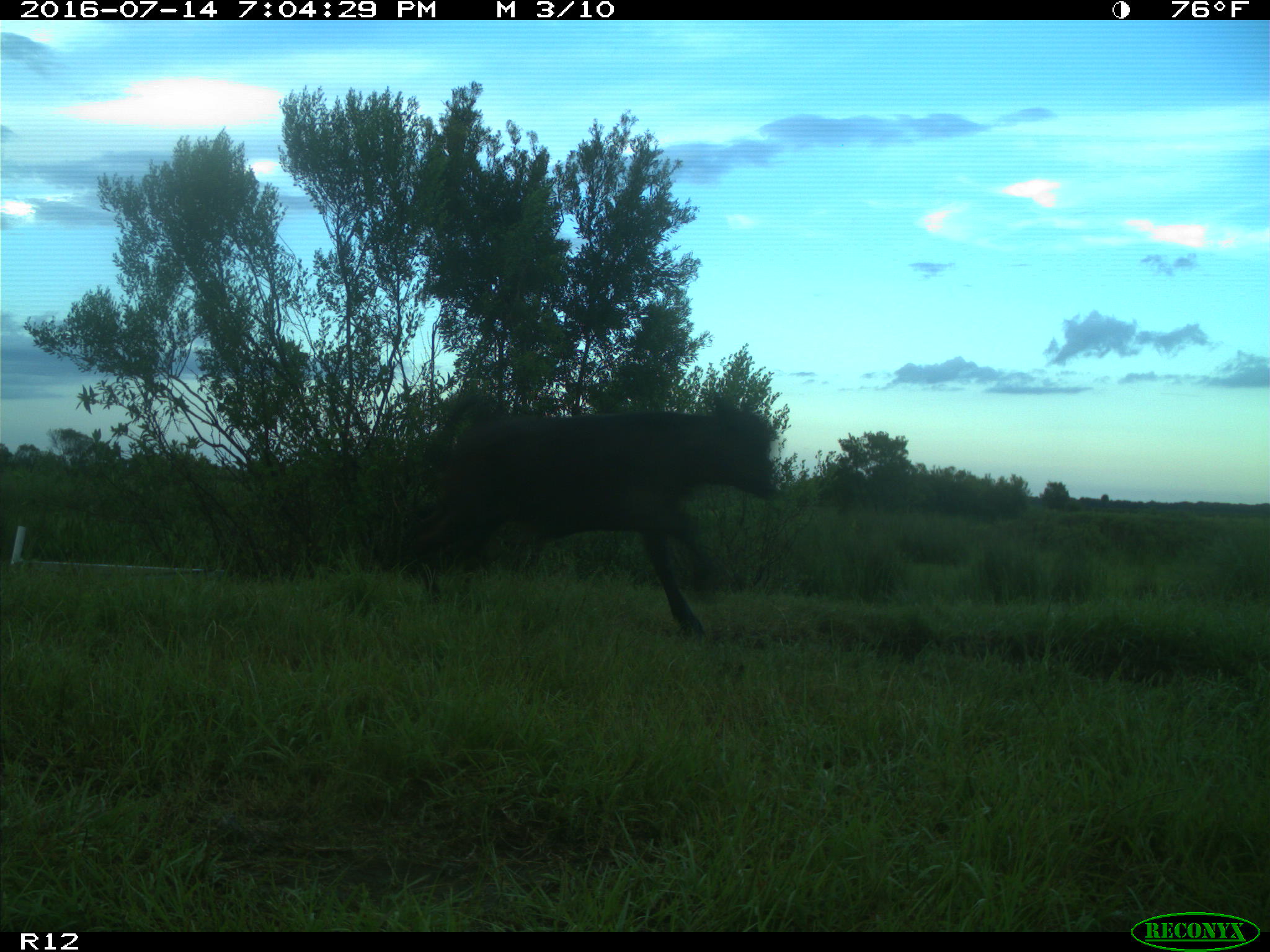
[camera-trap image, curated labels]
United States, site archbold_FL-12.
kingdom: Animalia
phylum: Chordata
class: Mammalia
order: Artiodactyla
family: Bovidae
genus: Bos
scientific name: Bos taurus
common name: domestic cow